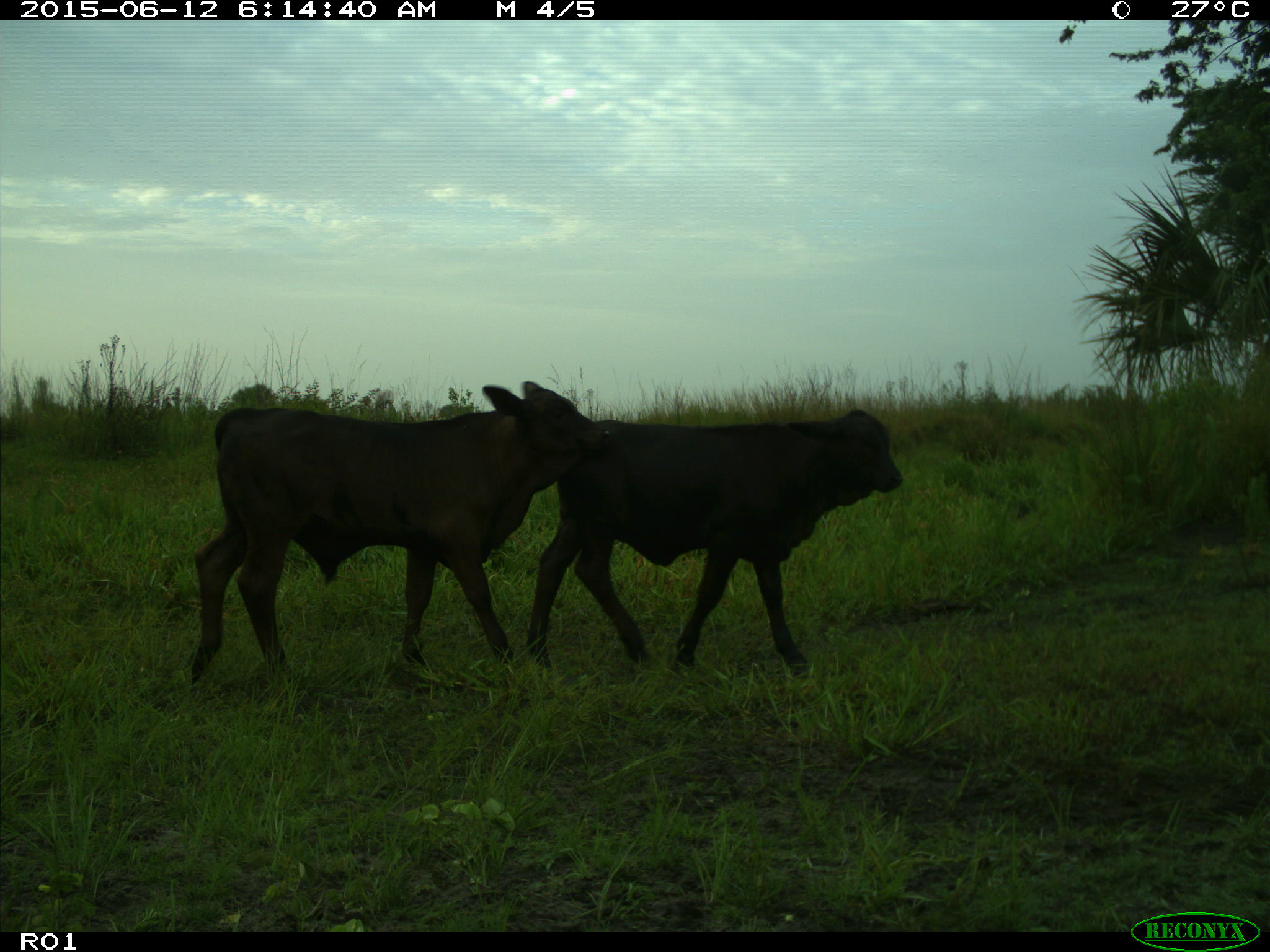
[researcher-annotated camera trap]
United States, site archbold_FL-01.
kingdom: Animalia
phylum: Chordata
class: Mammalia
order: Artiodactyla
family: Bovidae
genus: Bos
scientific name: Bos taurus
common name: domestic cow